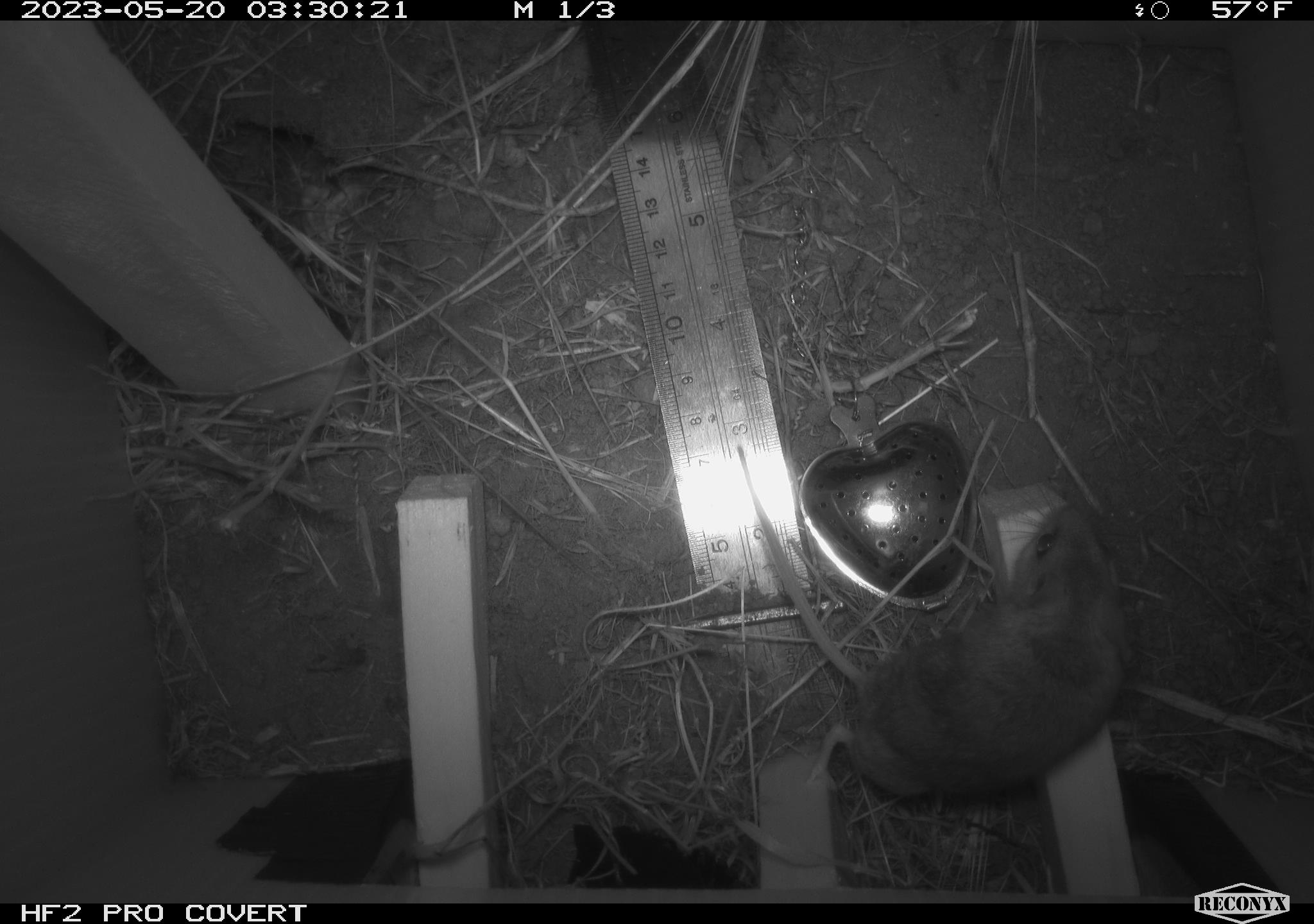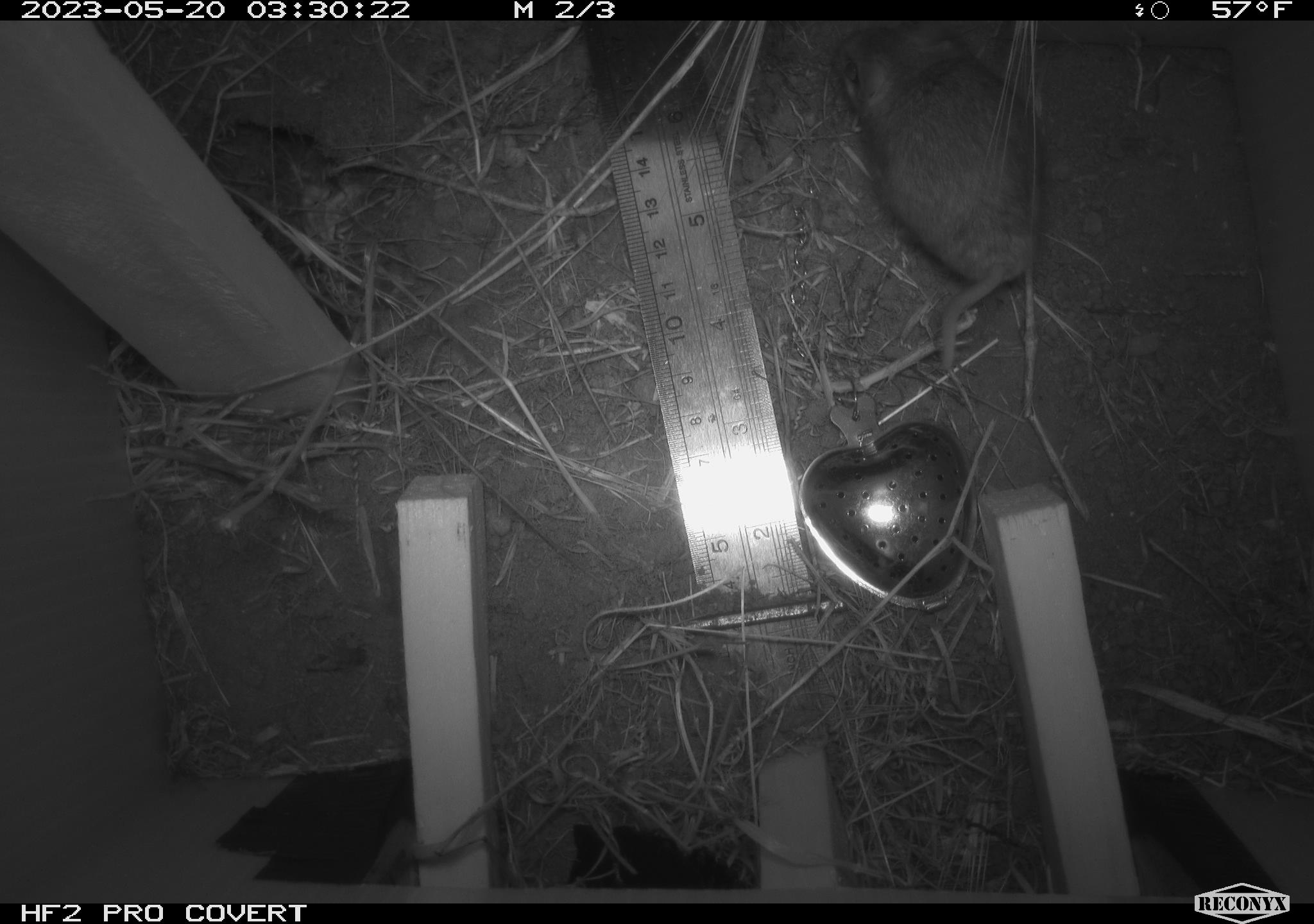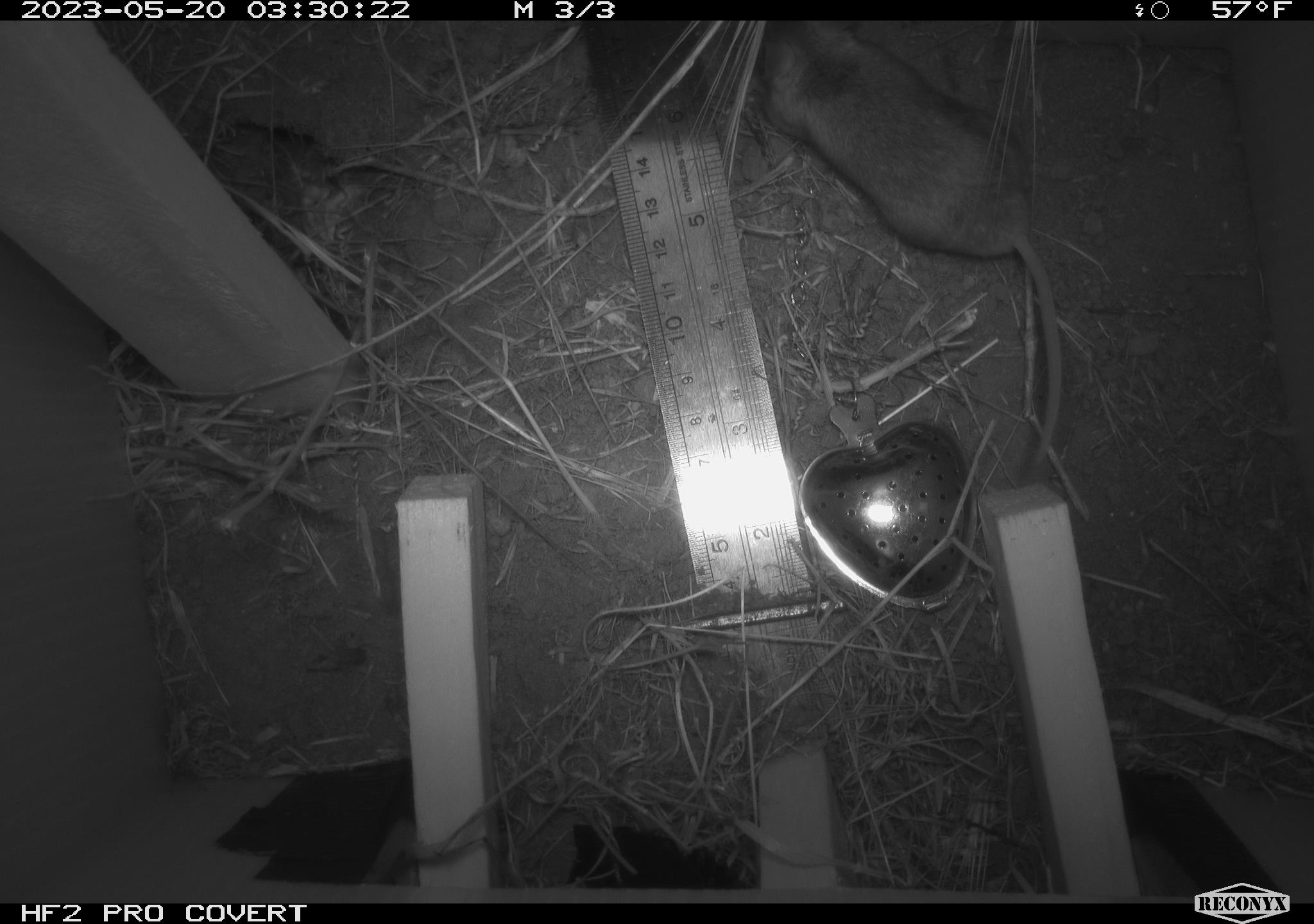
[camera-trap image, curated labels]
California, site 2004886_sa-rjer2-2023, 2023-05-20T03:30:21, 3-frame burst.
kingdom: Animalia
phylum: Chordata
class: Mammalia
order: Rodentia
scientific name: Rodentia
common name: mouse species